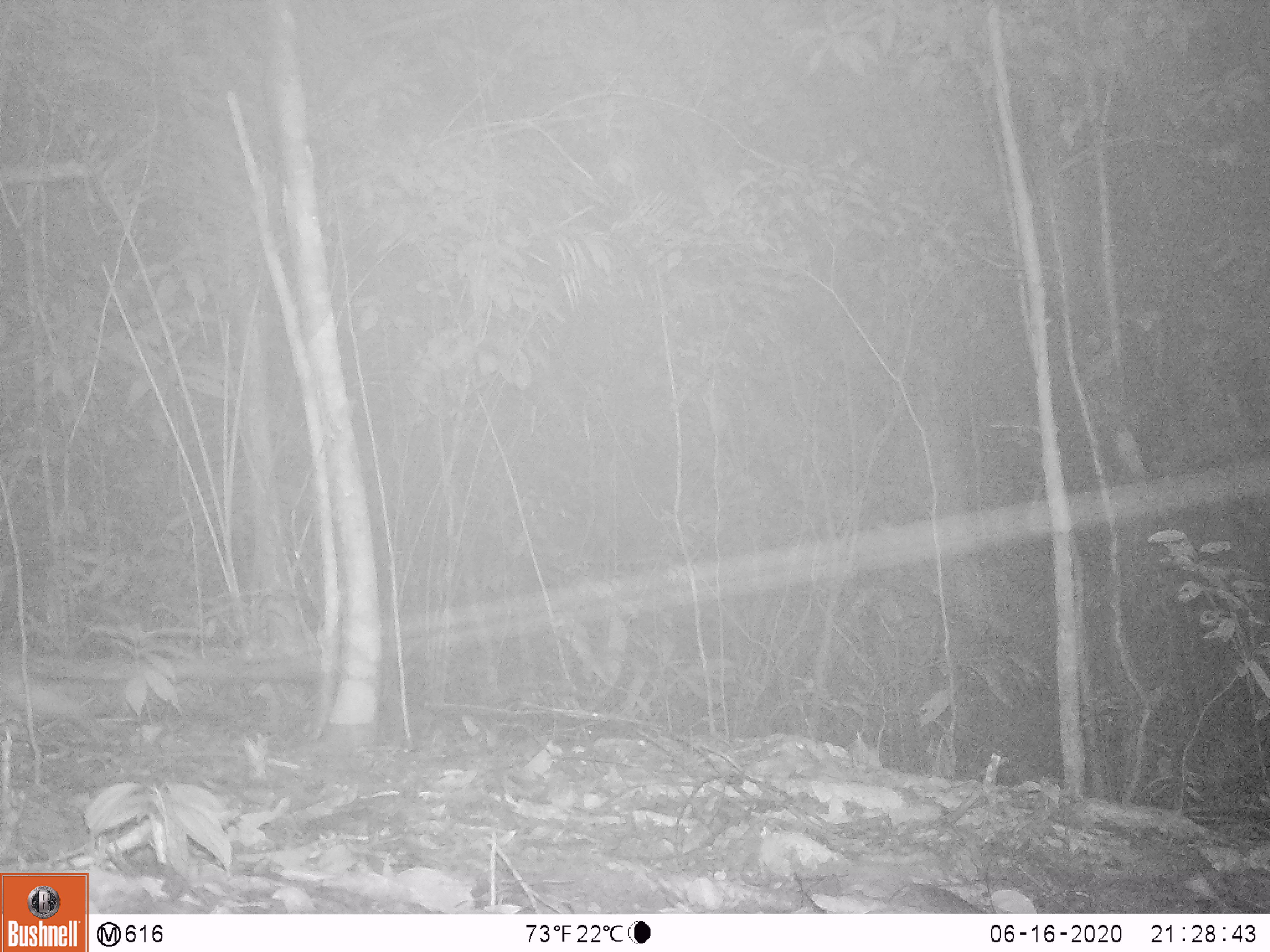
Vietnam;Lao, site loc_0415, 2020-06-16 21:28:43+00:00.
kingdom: Animalia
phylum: Chordata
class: Mammalia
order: Carnivora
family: Viverridae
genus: Paguma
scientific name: Paguma larvata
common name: masked palm civet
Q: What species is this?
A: Masked palm civet (Paguma larvata).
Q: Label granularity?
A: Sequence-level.